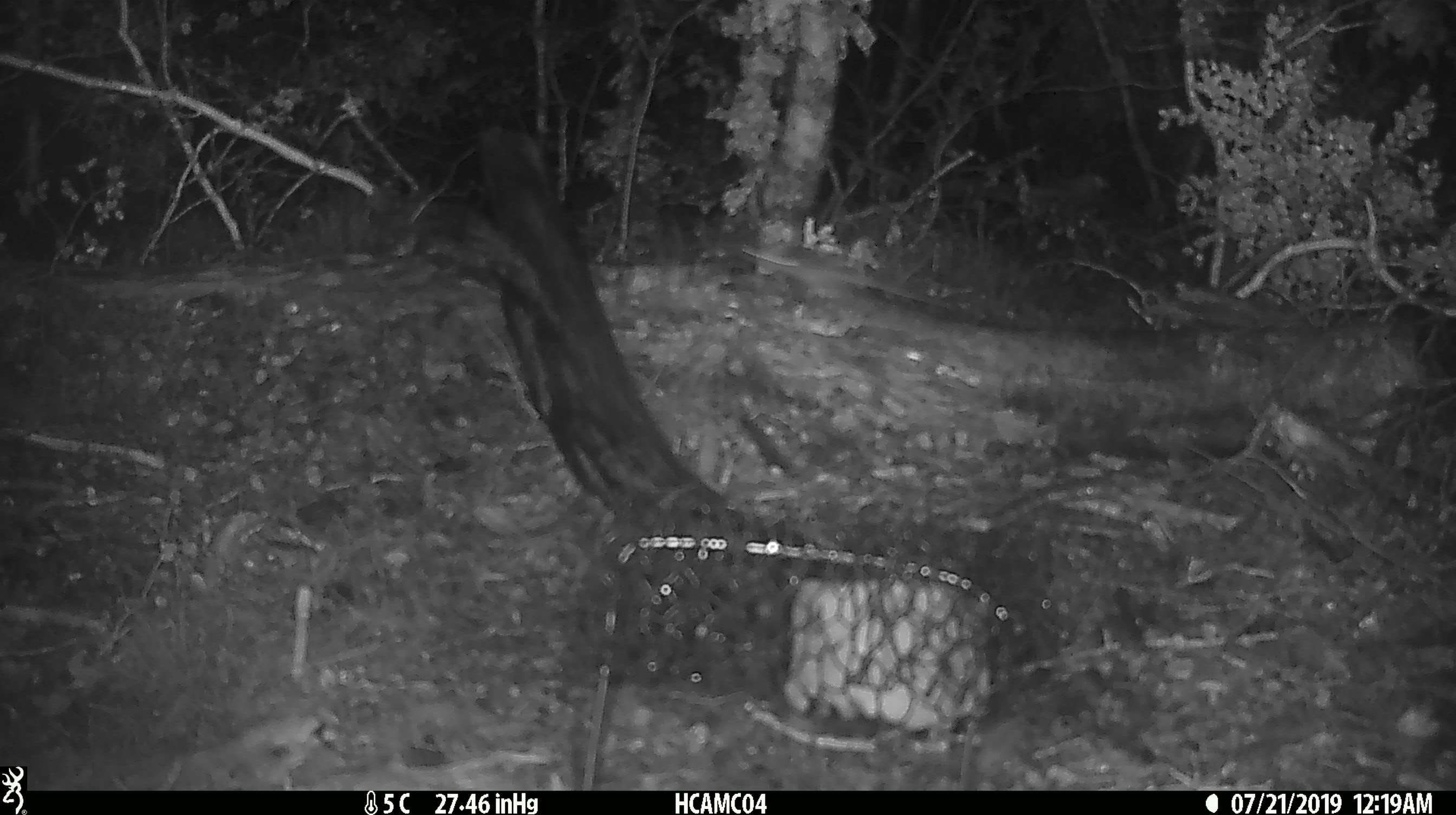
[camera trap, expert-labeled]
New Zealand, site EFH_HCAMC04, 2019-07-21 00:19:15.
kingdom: Animalia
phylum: Chordata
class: Mammalia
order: Rodentia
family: Muridae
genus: Mus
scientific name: Mus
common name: mouse